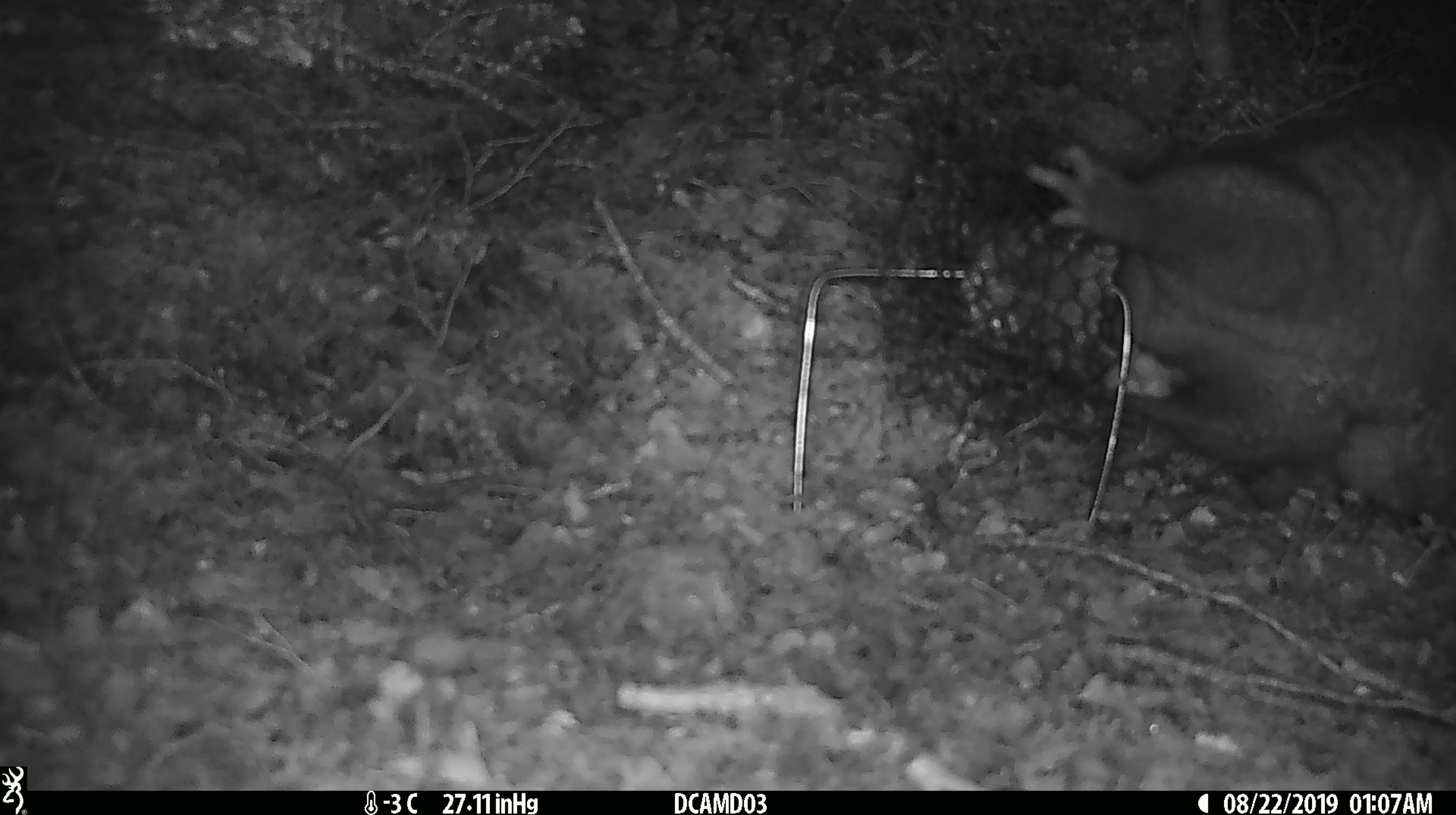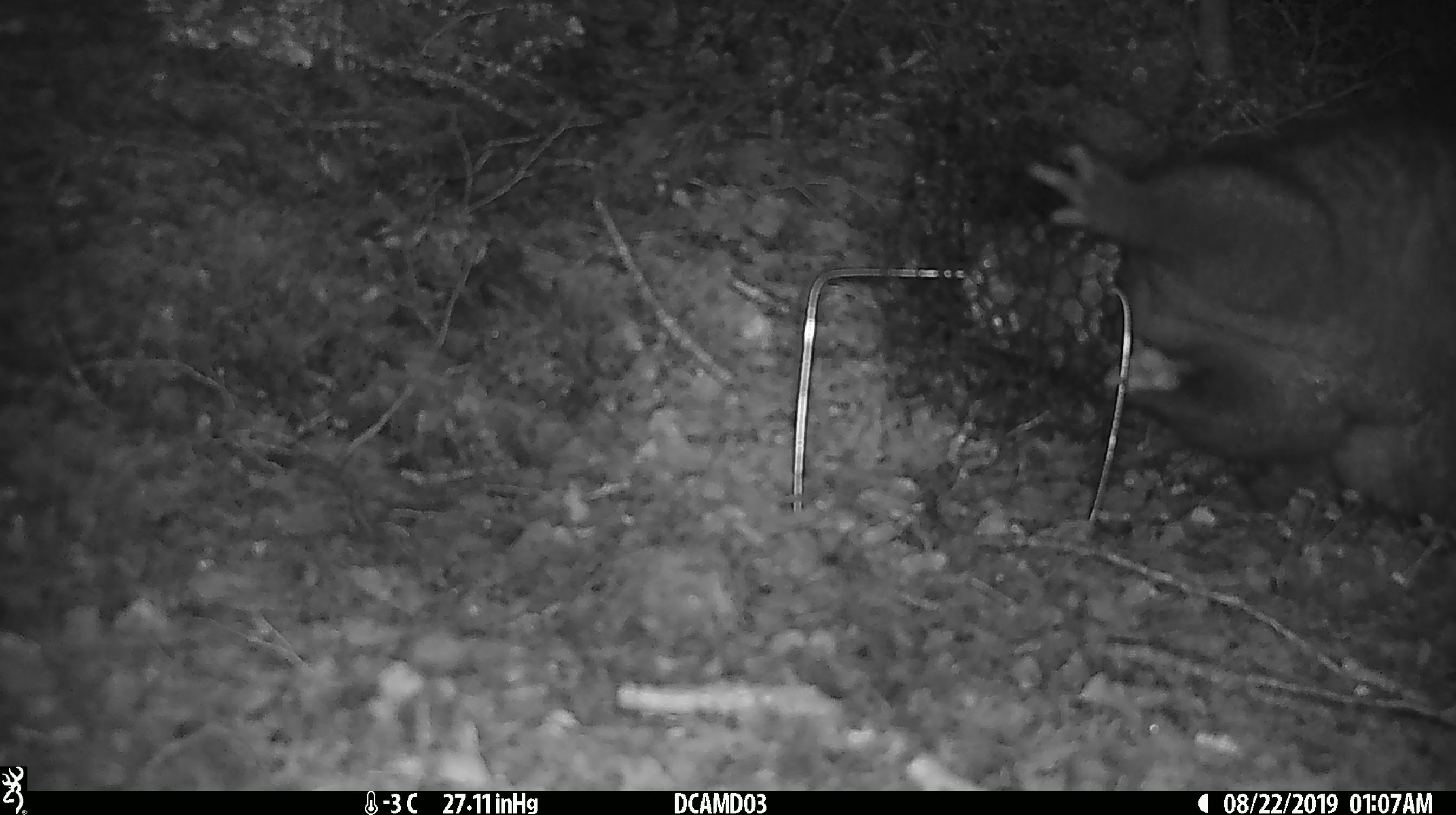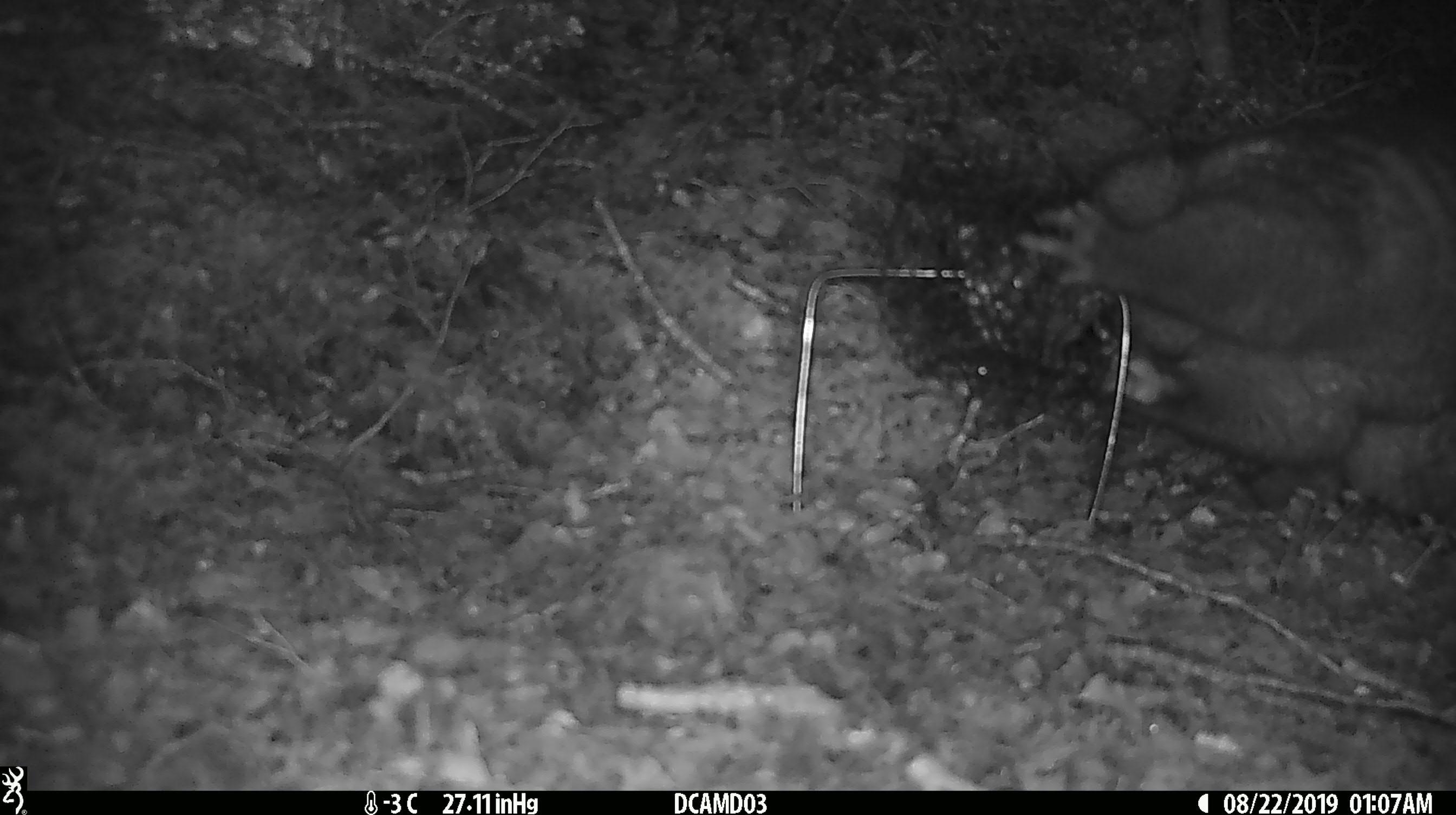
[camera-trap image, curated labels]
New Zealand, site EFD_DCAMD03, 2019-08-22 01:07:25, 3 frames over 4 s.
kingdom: Animalia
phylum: Chordata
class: Mammalia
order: Diprotodontia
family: Phalangeridae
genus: Trichosurus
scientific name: Trichosurus vulpecula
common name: common brushtail possum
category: possum